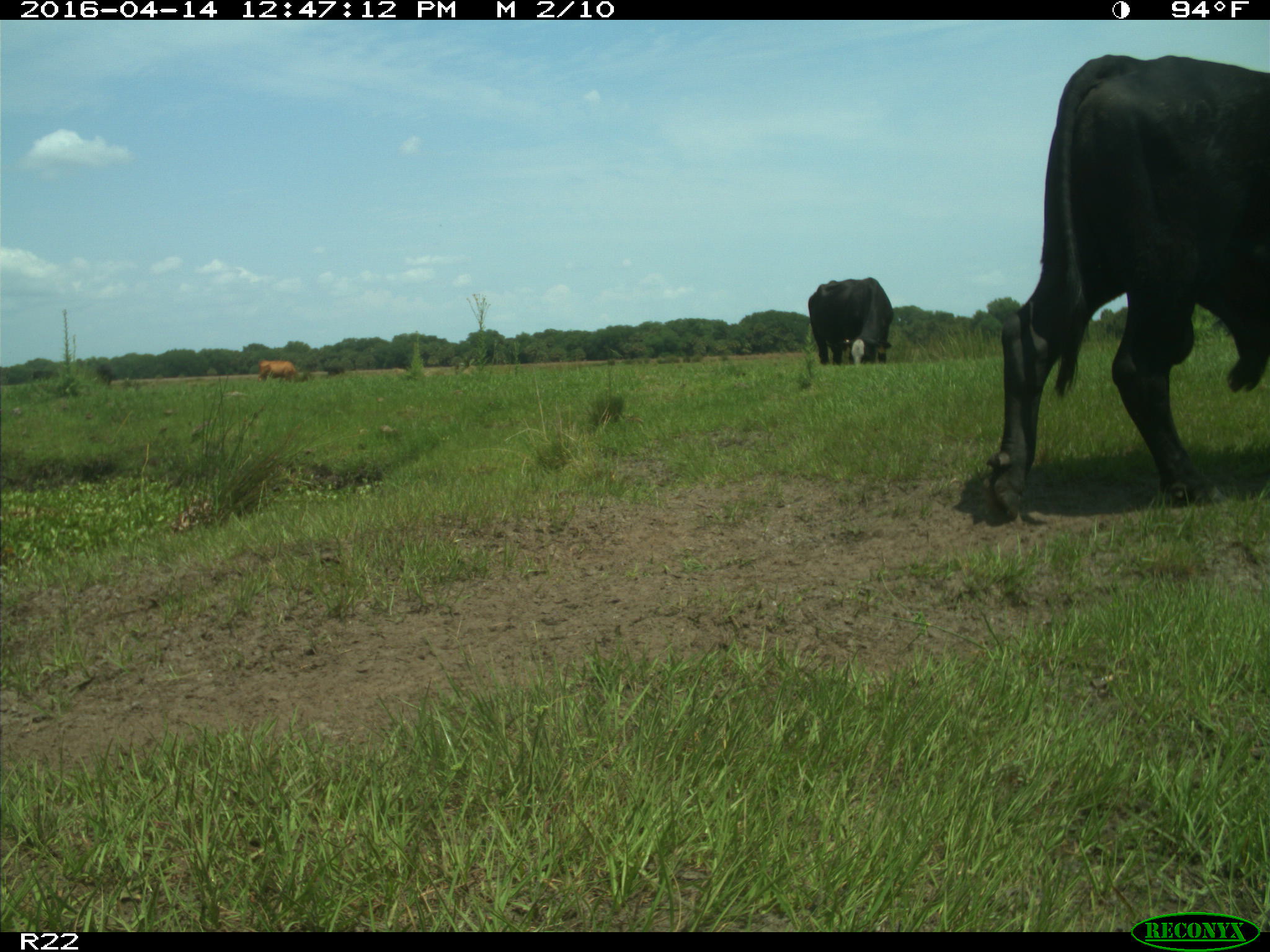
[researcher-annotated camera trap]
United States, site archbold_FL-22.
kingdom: Animalia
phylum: Chordata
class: Mammalia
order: Artiodactyla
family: Bovidae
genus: Bos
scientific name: Bos taurus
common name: domestic cow